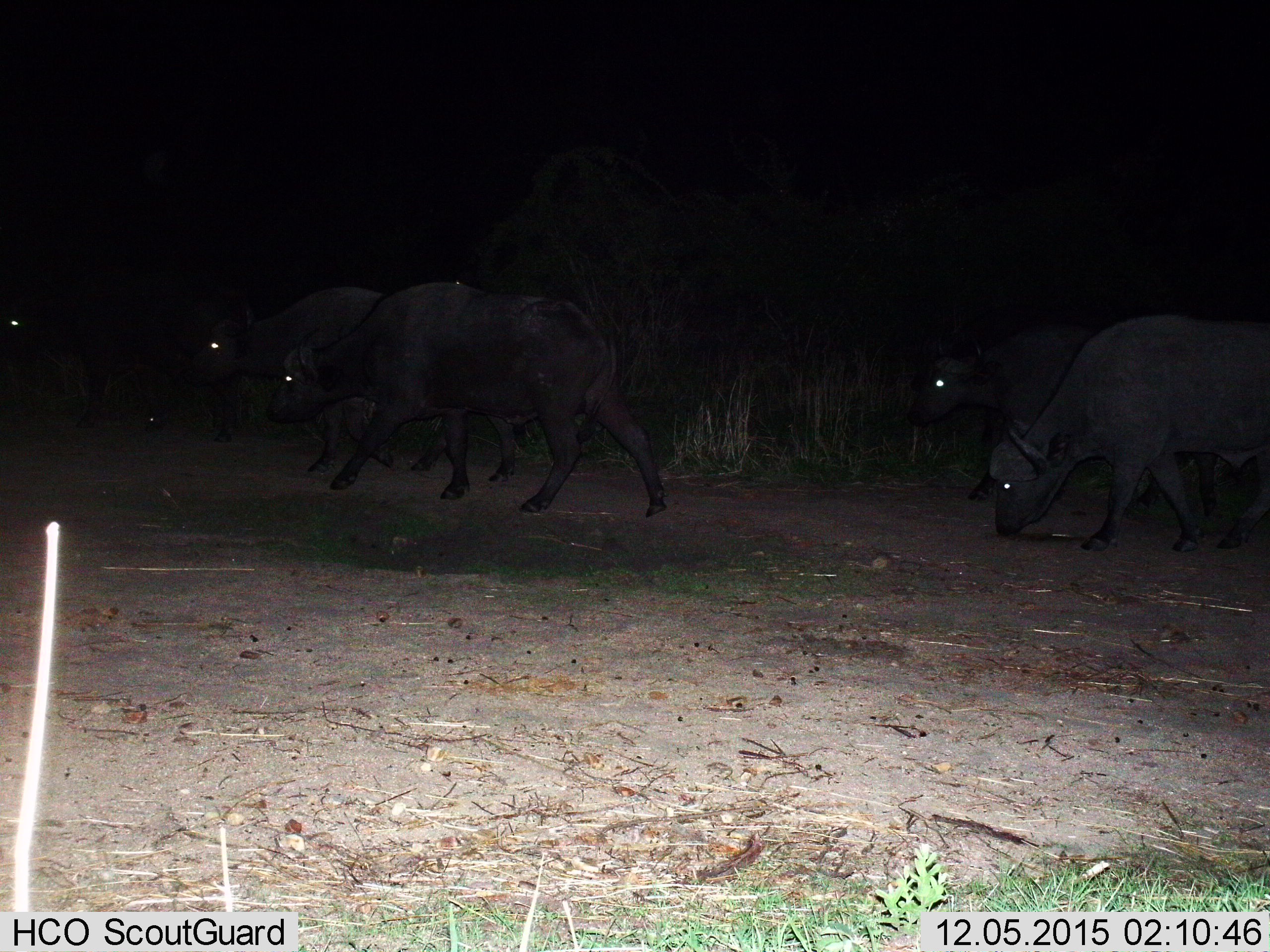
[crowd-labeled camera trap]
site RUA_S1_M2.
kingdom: Animalia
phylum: Chordata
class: Mammalia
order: Artiodactyla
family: Bovidae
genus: Syncerus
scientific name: Syncerus caffer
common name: african buffalo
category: buffalo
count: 5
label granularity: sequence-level